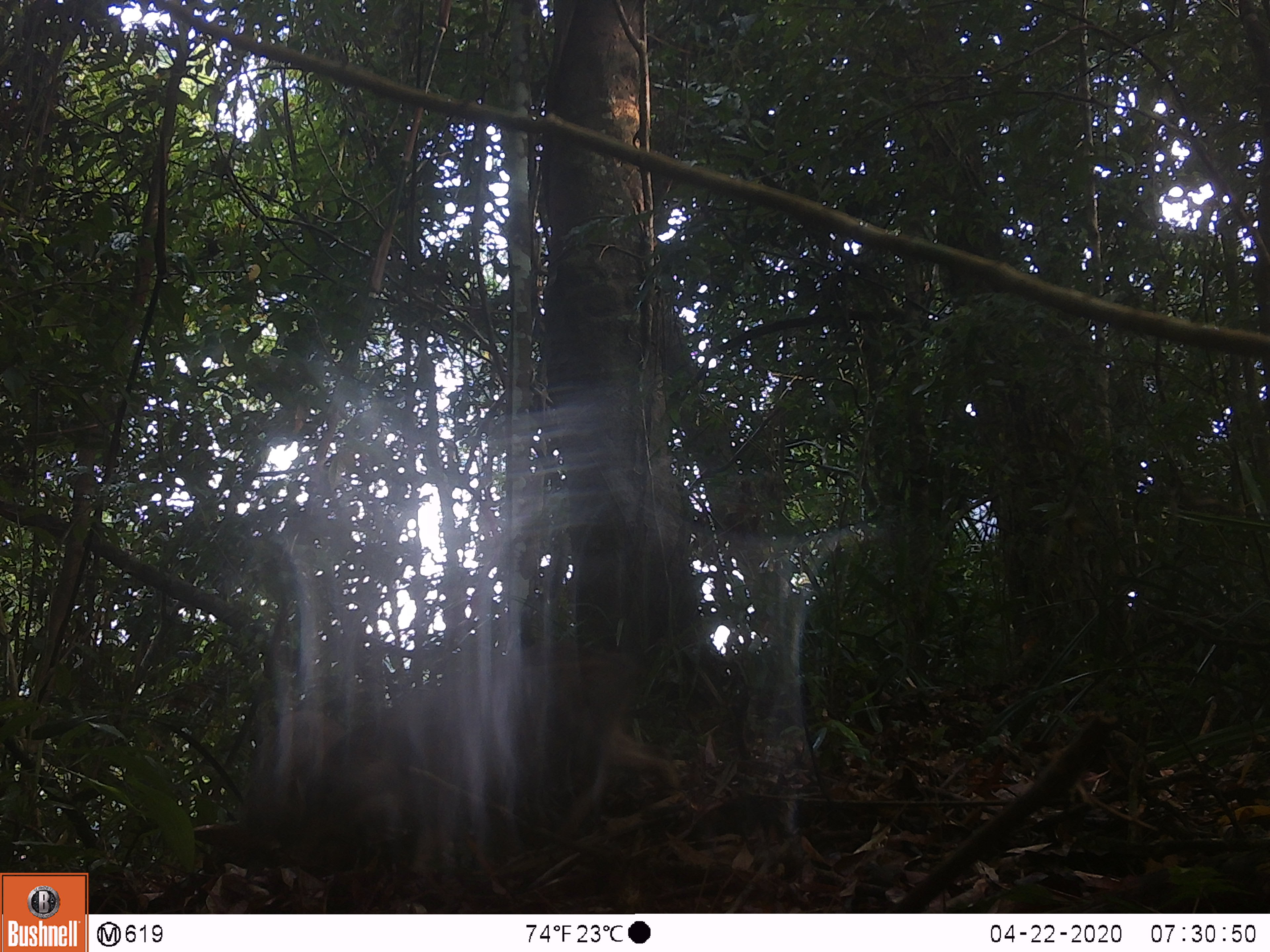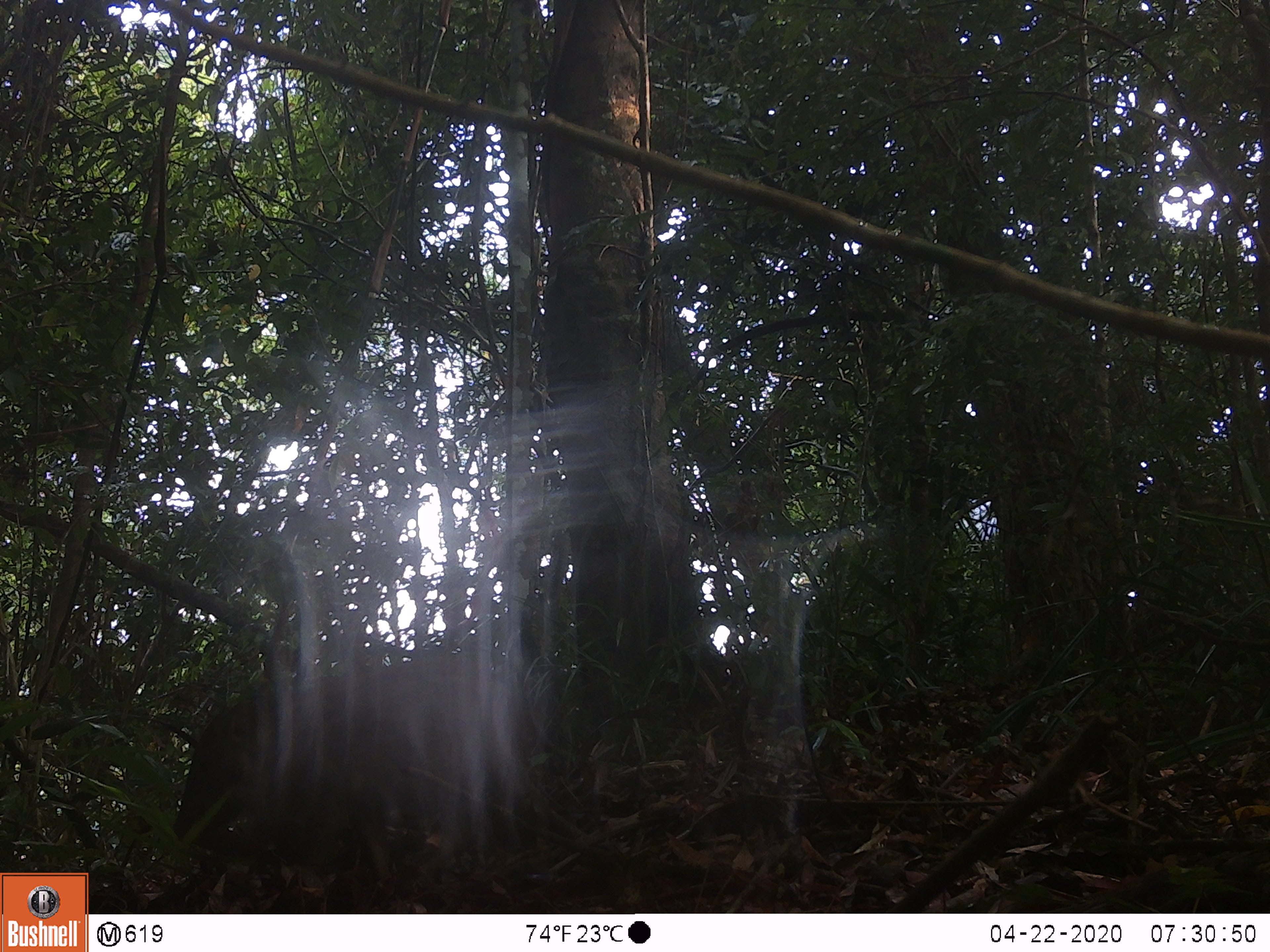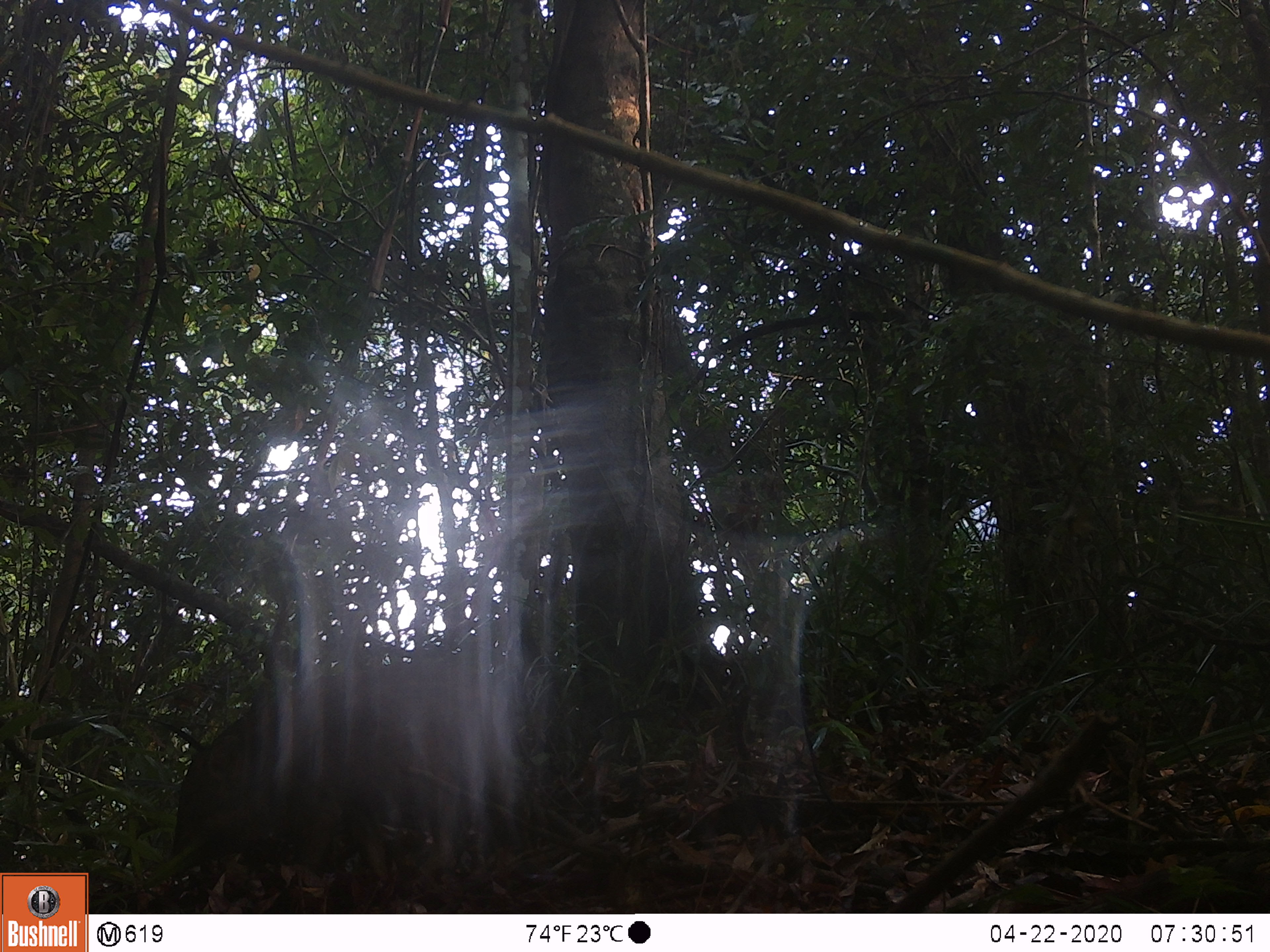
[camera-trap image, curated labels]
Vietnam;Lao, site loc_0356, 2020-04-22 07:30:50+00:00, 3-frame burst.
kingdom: Animalia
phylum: Chordata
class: Mammalia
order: Artiodactyla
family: Suidae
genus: Sus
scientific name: Sus scrofa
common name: eurasian wild pig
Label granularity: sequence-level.